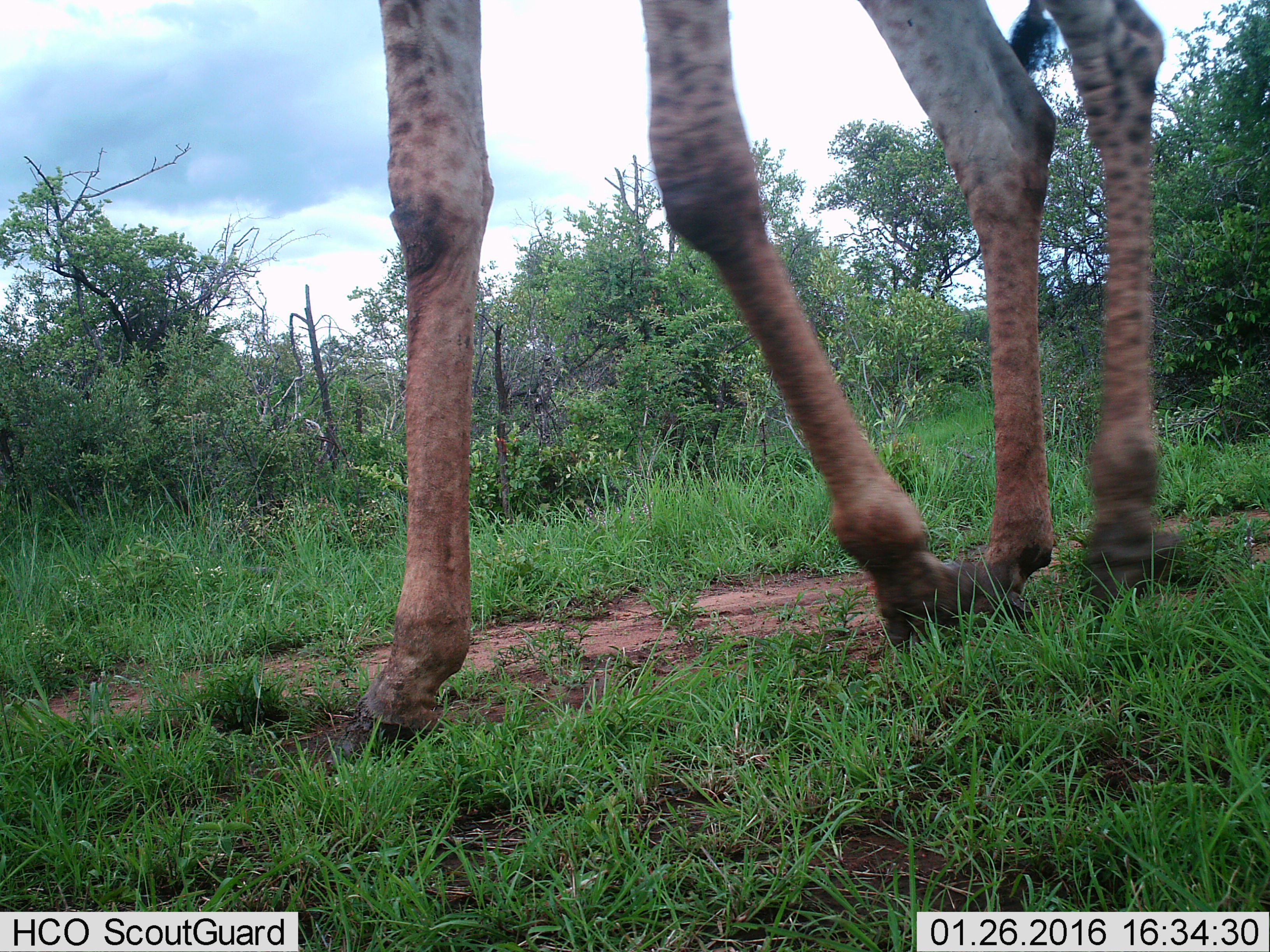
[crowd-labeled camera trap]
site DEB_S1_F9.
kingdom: Animalia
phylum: Chordata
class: Mammalia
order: Artiodactyla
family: Giraffidae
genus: Giraffa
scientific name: Giraffa camelopardalis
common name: giraffe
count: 1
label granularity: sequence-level